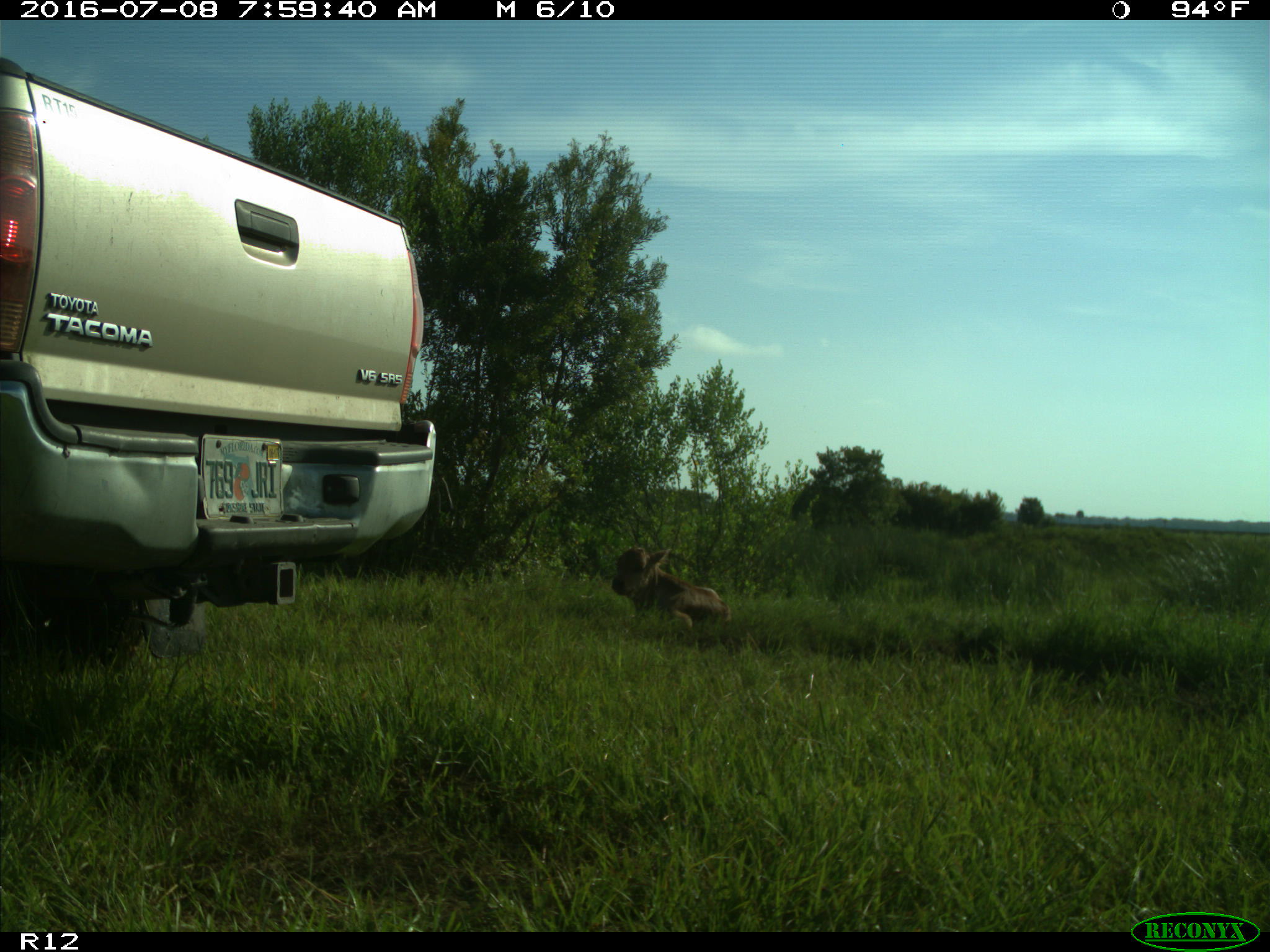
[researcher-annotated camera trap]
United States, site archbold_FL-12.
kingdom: Animalia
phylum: Chordata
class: Mammalia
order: Artiodactyla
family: Bovidae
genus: Bos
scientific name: Bos taurus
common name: domestic cow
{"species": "Bos taurus (domestic cow)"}